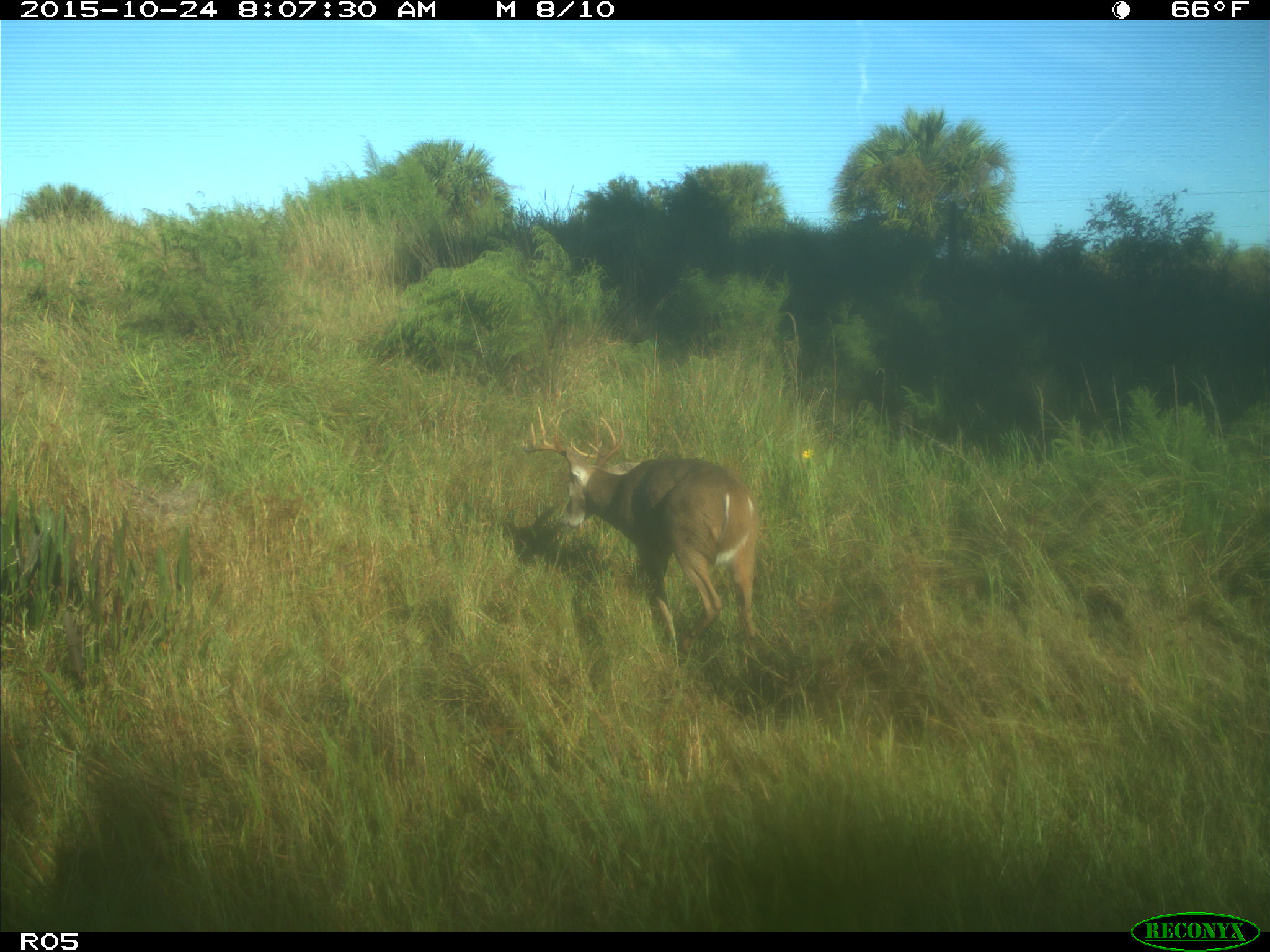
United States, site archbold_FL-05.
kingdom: Animalia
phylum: Chordata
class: Mammalia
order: Artiodactyla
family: Cervidae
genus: Odocoileus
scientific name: Odocoileus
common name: deer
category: unidentified deer